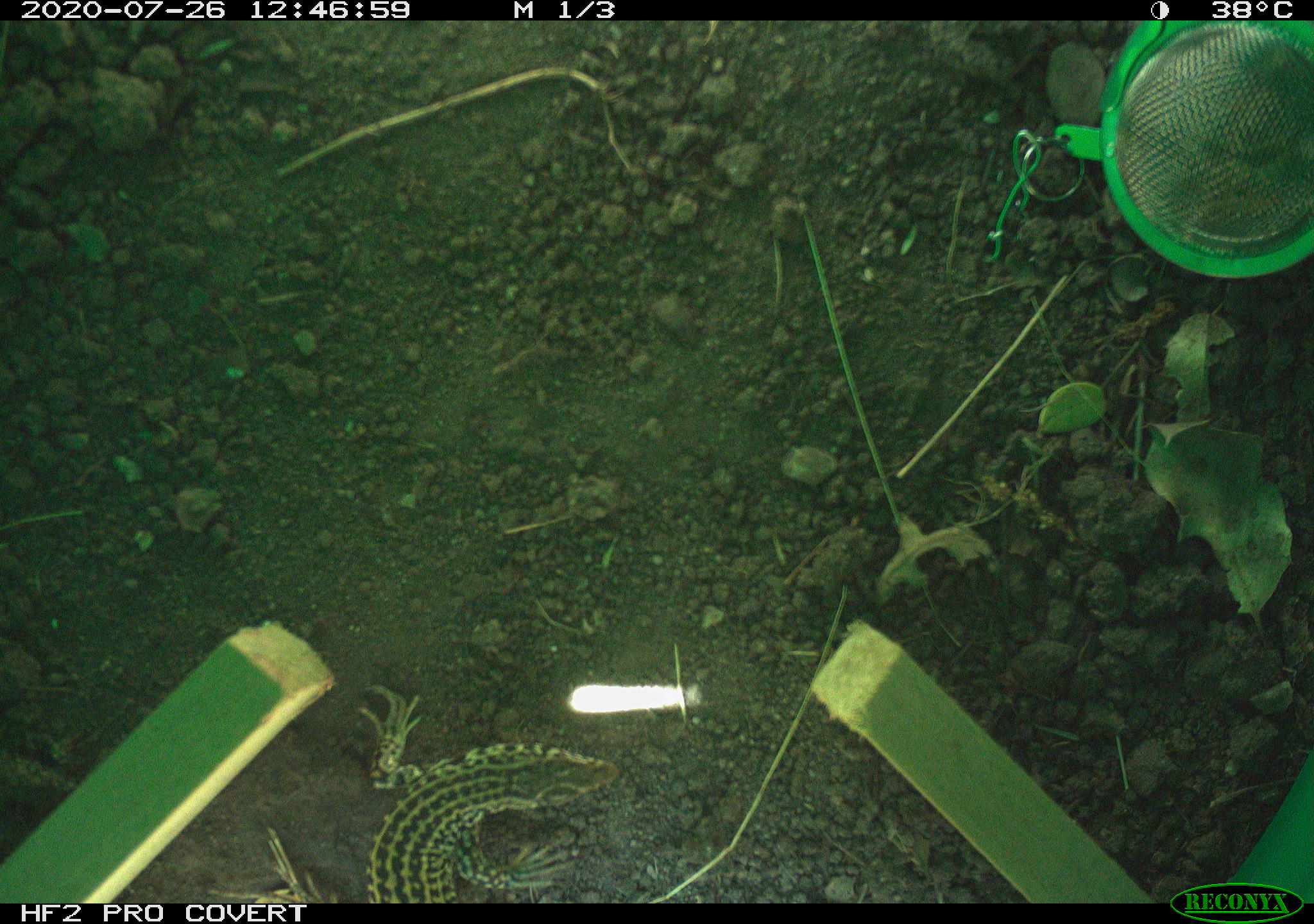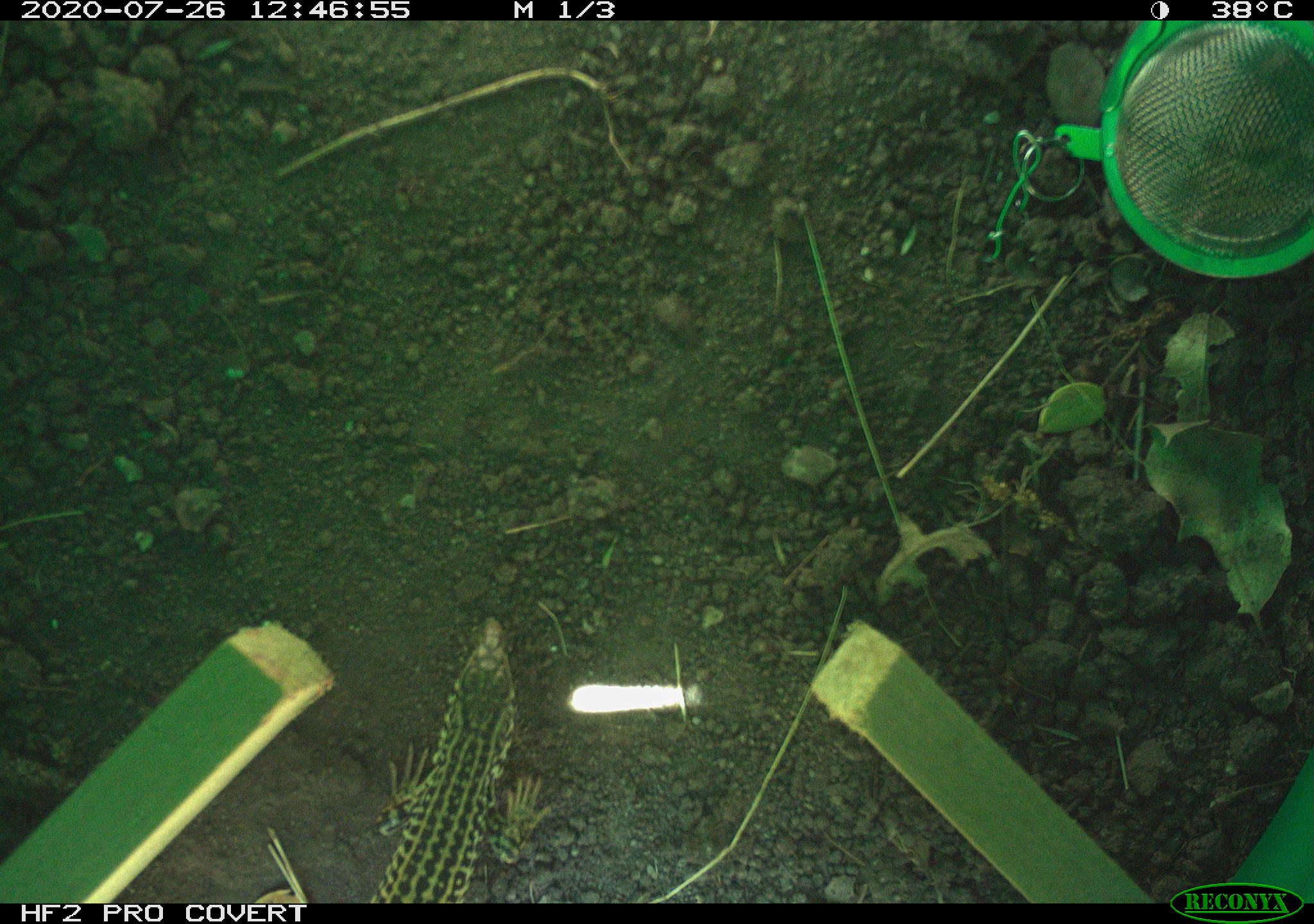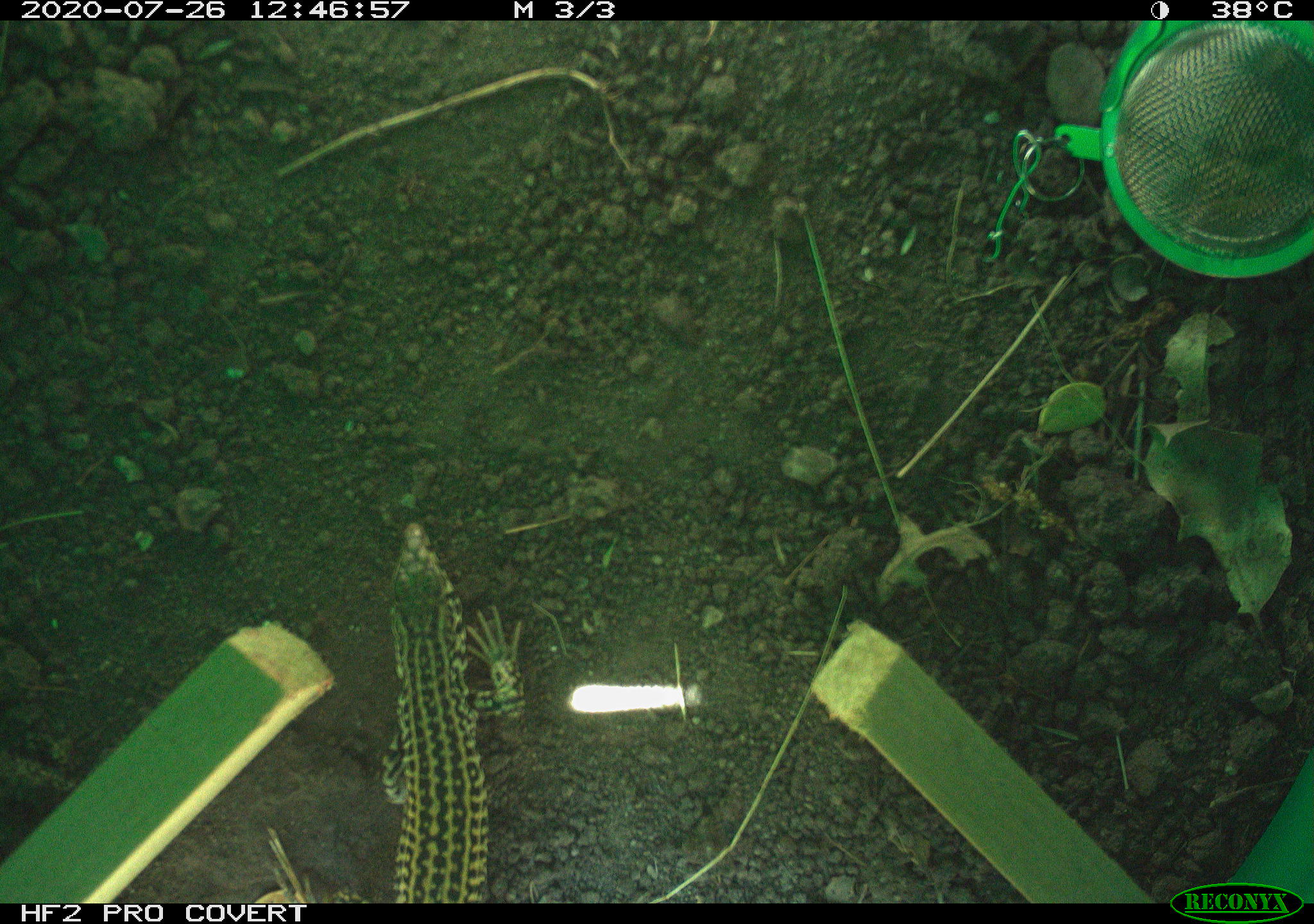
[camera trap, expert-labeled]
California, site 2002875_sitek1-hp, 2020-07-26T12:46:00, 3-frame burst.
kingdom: Animalia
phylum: Chordata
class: Reptilia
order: Squamata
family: Teiidae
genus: Aspidoscelis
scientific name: Aspidoscelis tigris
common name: western whiptail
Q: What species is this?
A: Western whiptail (Aspidoscelis tigris).